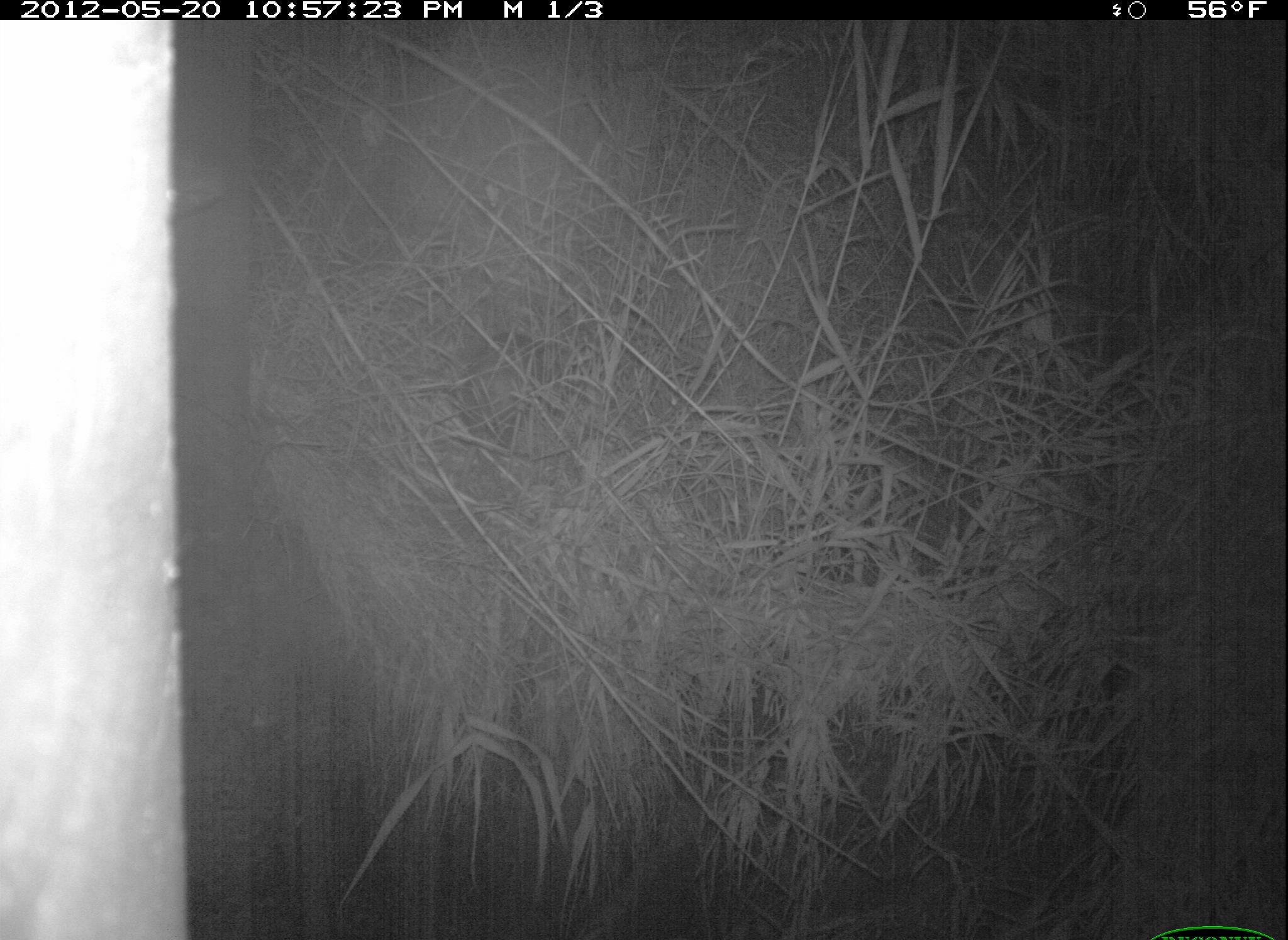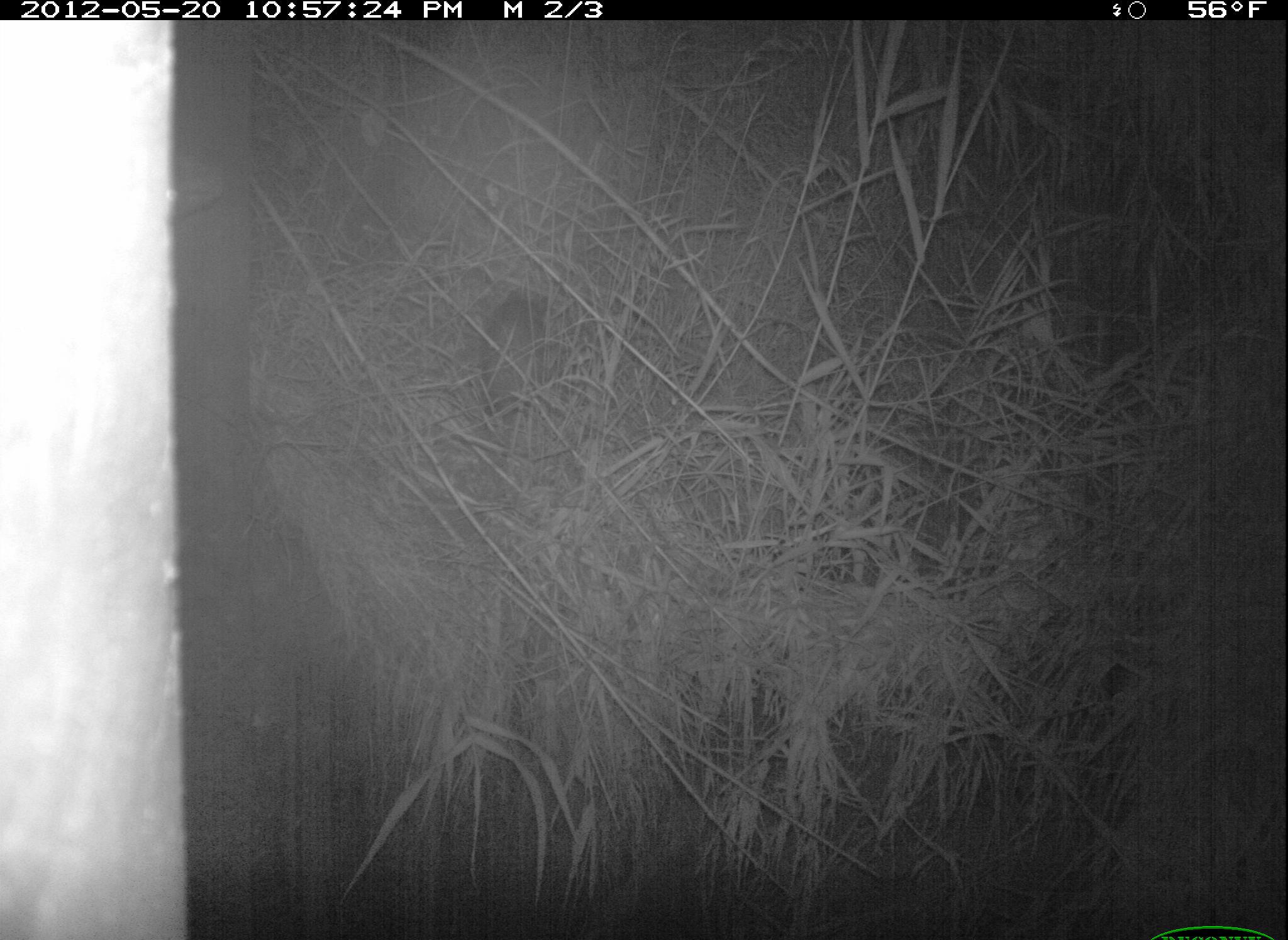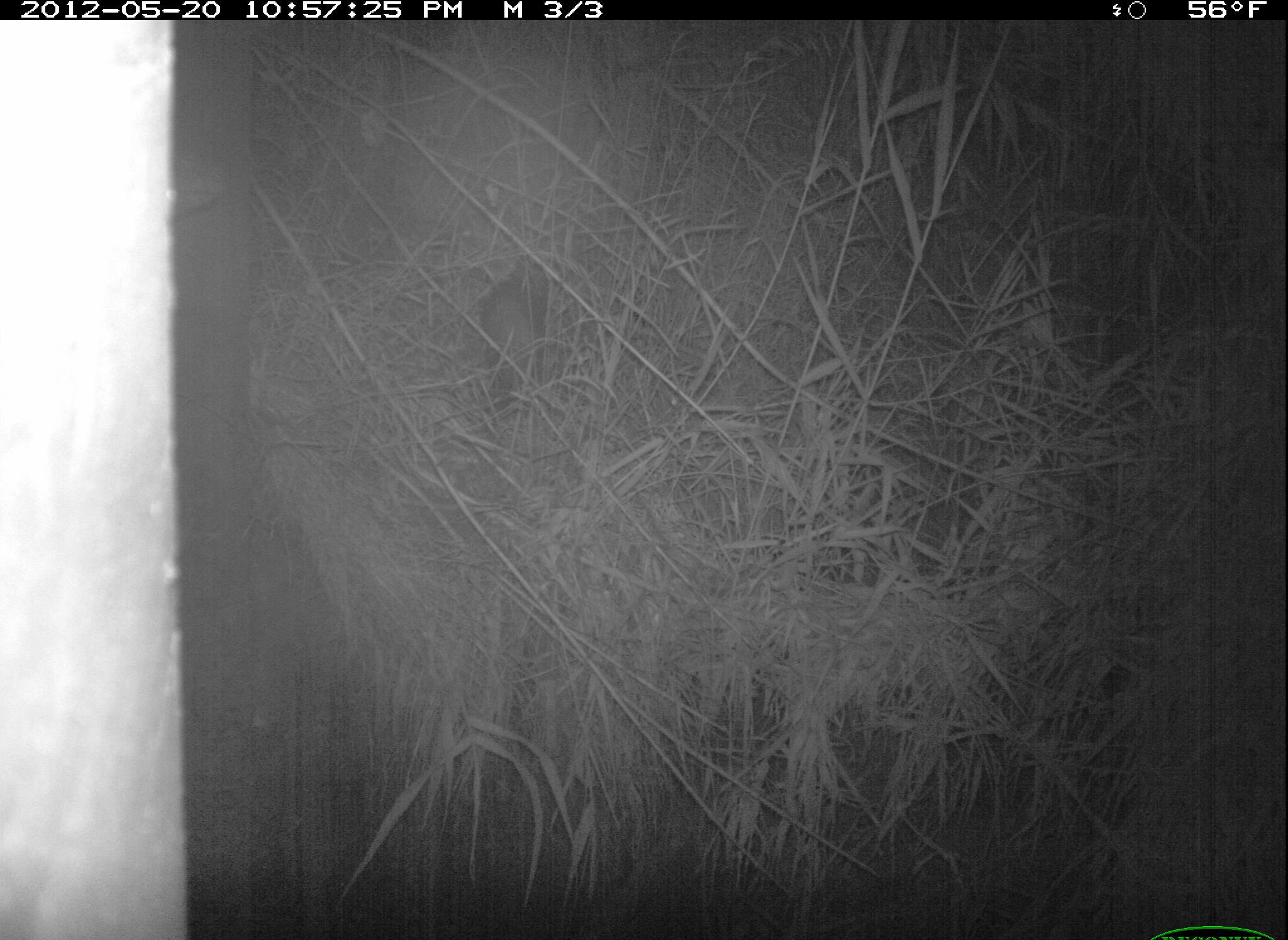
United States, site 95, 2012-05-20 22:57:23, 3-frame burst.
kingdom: Animalia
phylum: Chordata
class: Mammalia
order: Didelphimorphia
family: Didelphidae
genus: Didelphis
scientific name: Didelphis virginiana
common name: virginia opossum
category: opossum